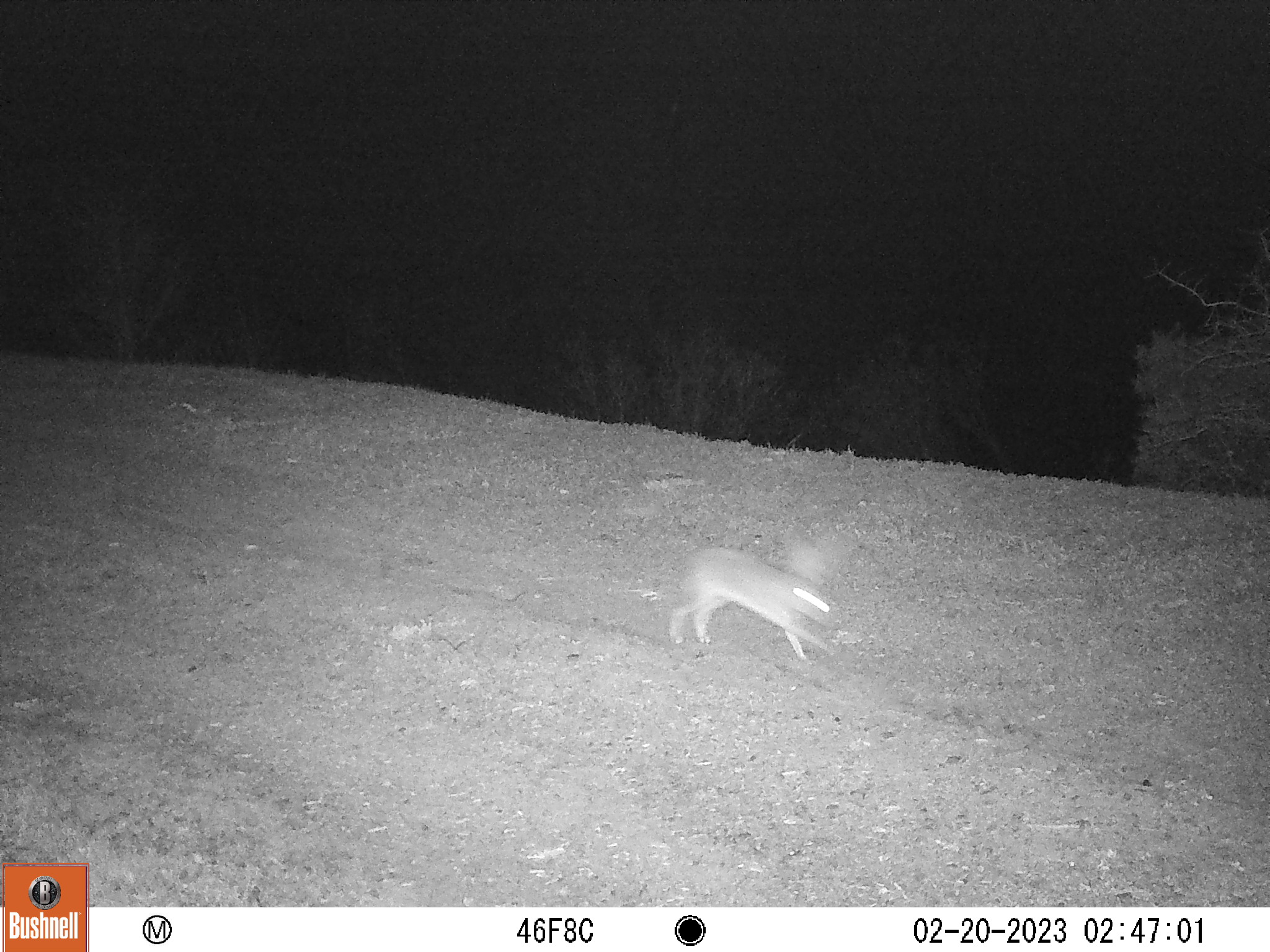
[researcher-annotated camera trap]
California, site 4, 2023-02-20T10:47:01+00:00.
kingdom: Animalia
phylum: Chordata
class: Mammalia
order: Lagomorpha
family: Leporidae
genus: Lepus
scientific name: Lepus californicus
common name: black-tailed jackrabbit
Black-tailed jackrabbit (Lepus californicus).